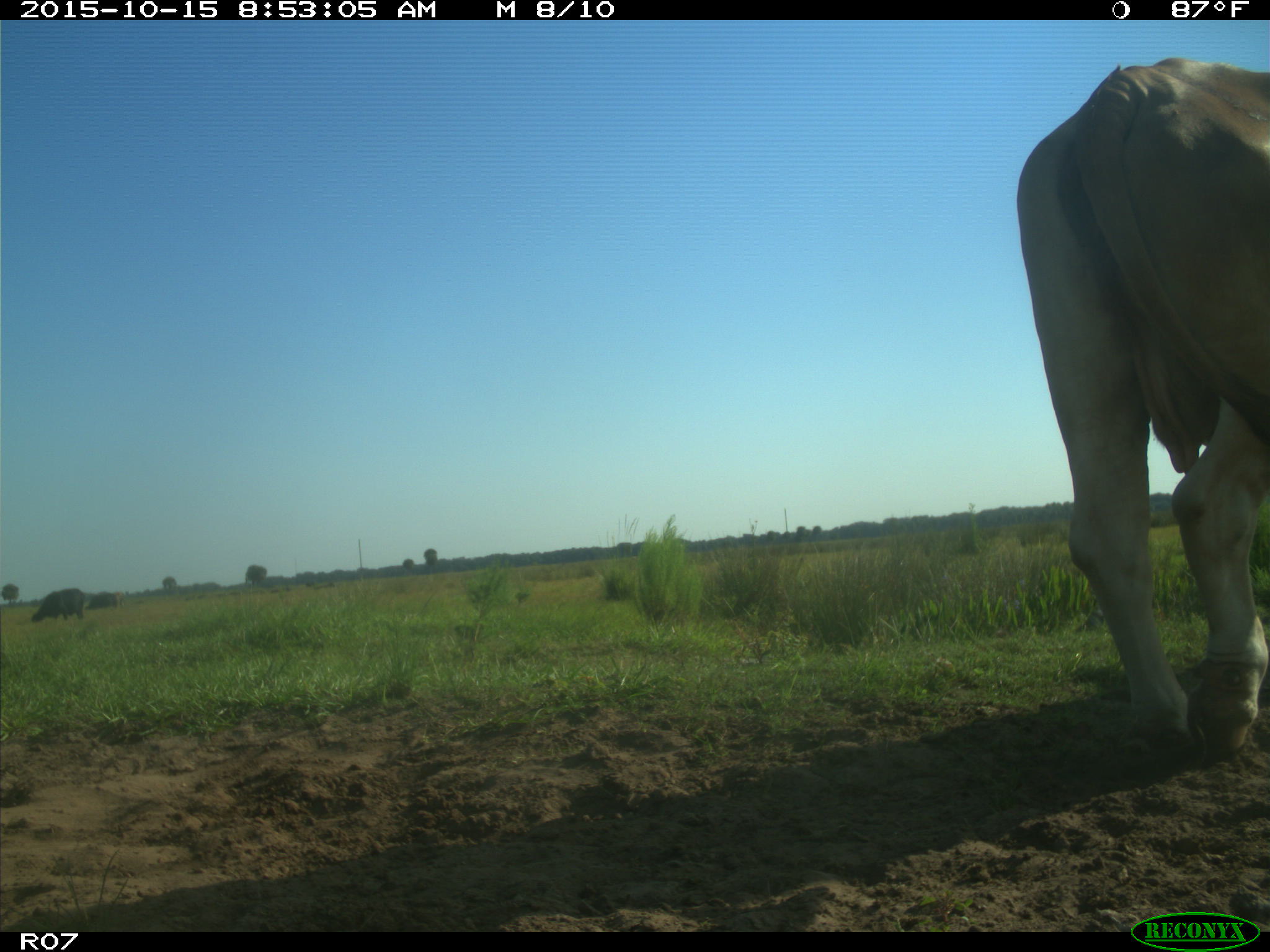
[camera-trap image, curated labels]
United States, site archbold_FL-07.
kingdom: Animalia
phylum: Chordata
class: Mammalia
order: Artiodactyla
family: Bovidae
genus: Bos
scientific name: Bos taurus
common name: domestic cow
Bos taurus (domestic cow).